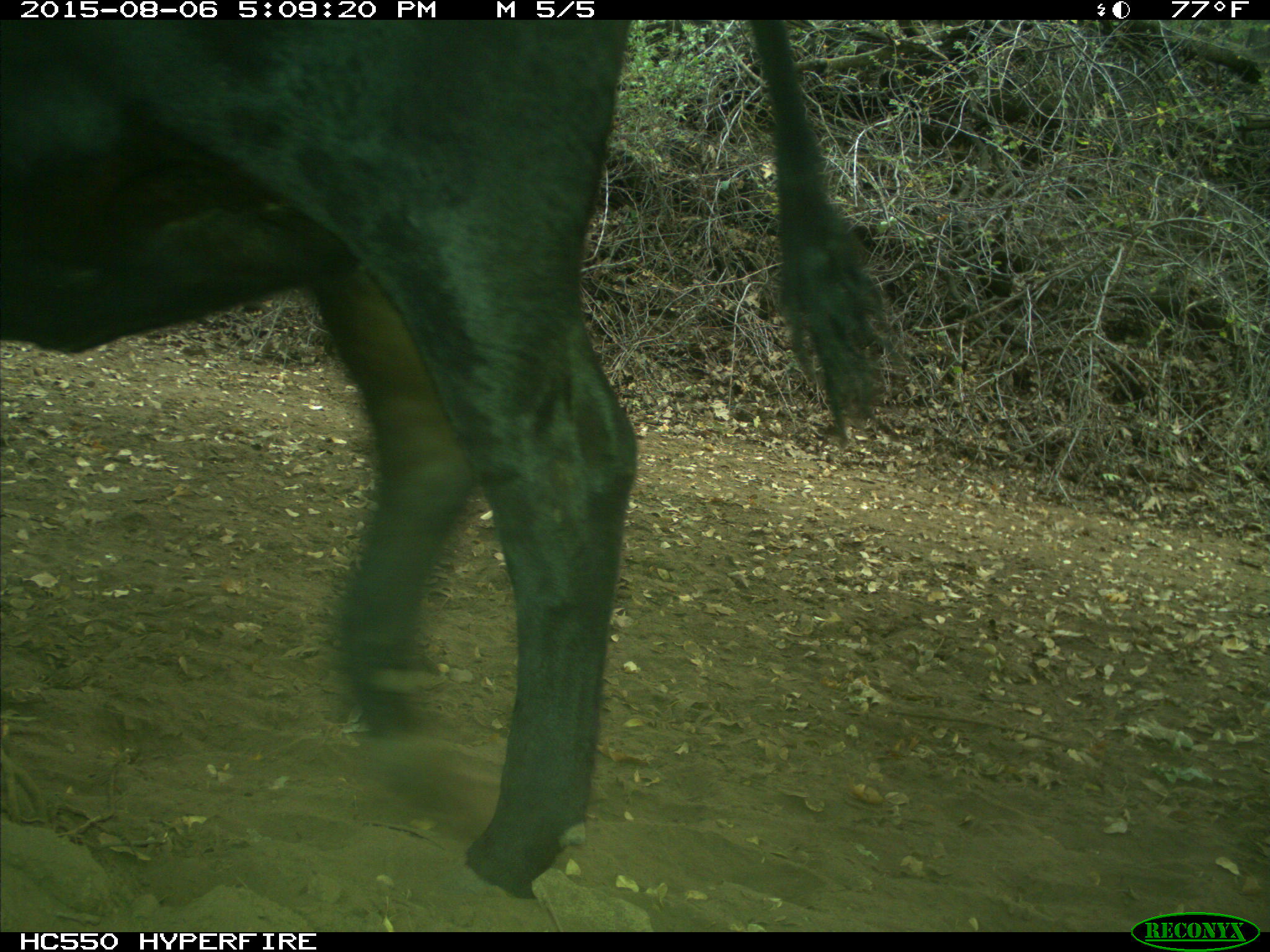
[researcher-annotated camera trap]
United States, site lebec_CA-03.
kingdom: Animalia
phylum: Chordata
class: Mammalia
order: Artiodactyla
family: Bovidae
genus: Bos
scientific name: Bos taurus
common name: domestic cow